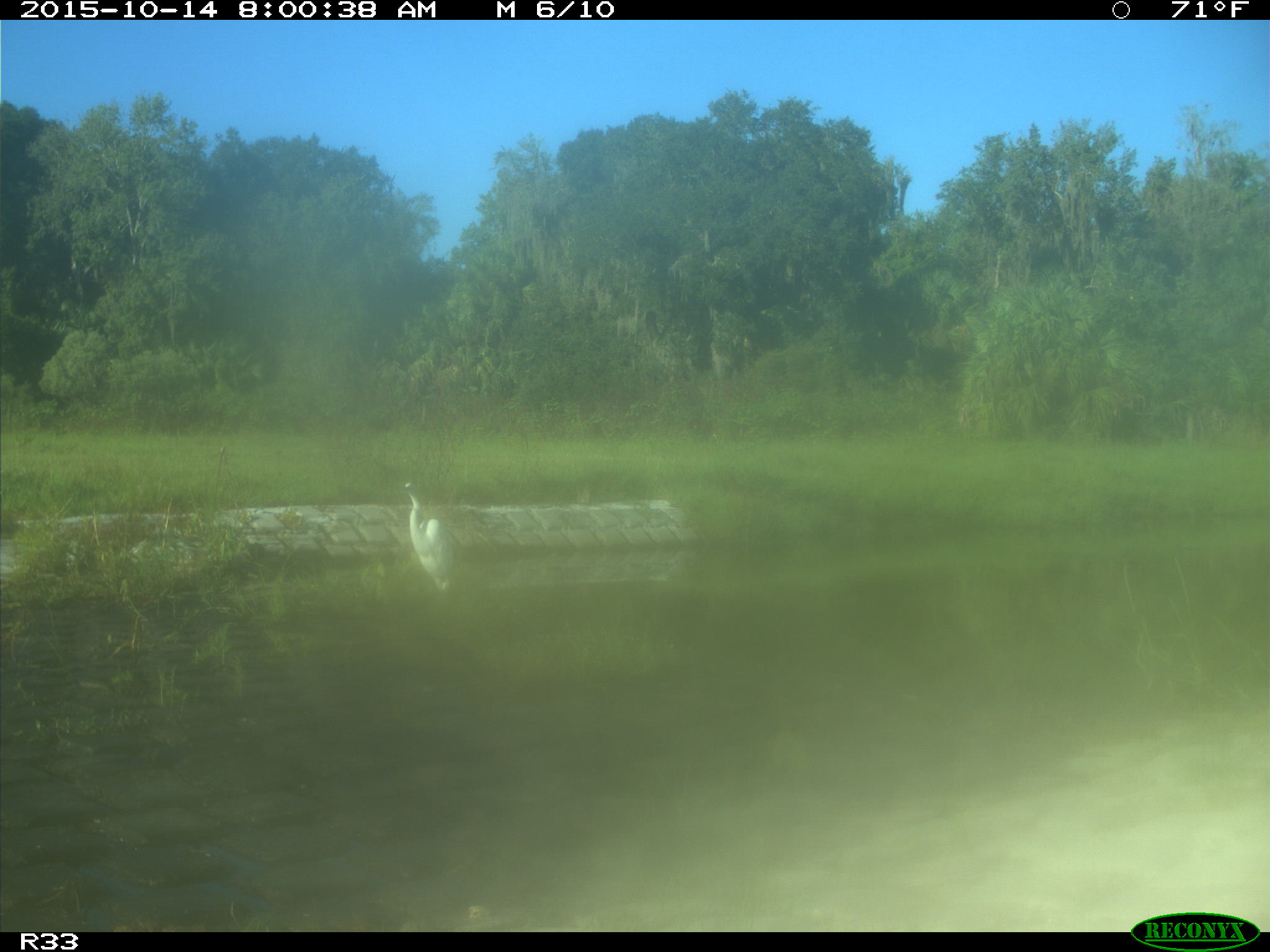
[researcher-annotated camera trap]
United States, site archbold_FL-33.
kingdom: Animalia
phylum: Chordata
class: Aves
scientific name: Aves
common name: birds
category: unidentified bird